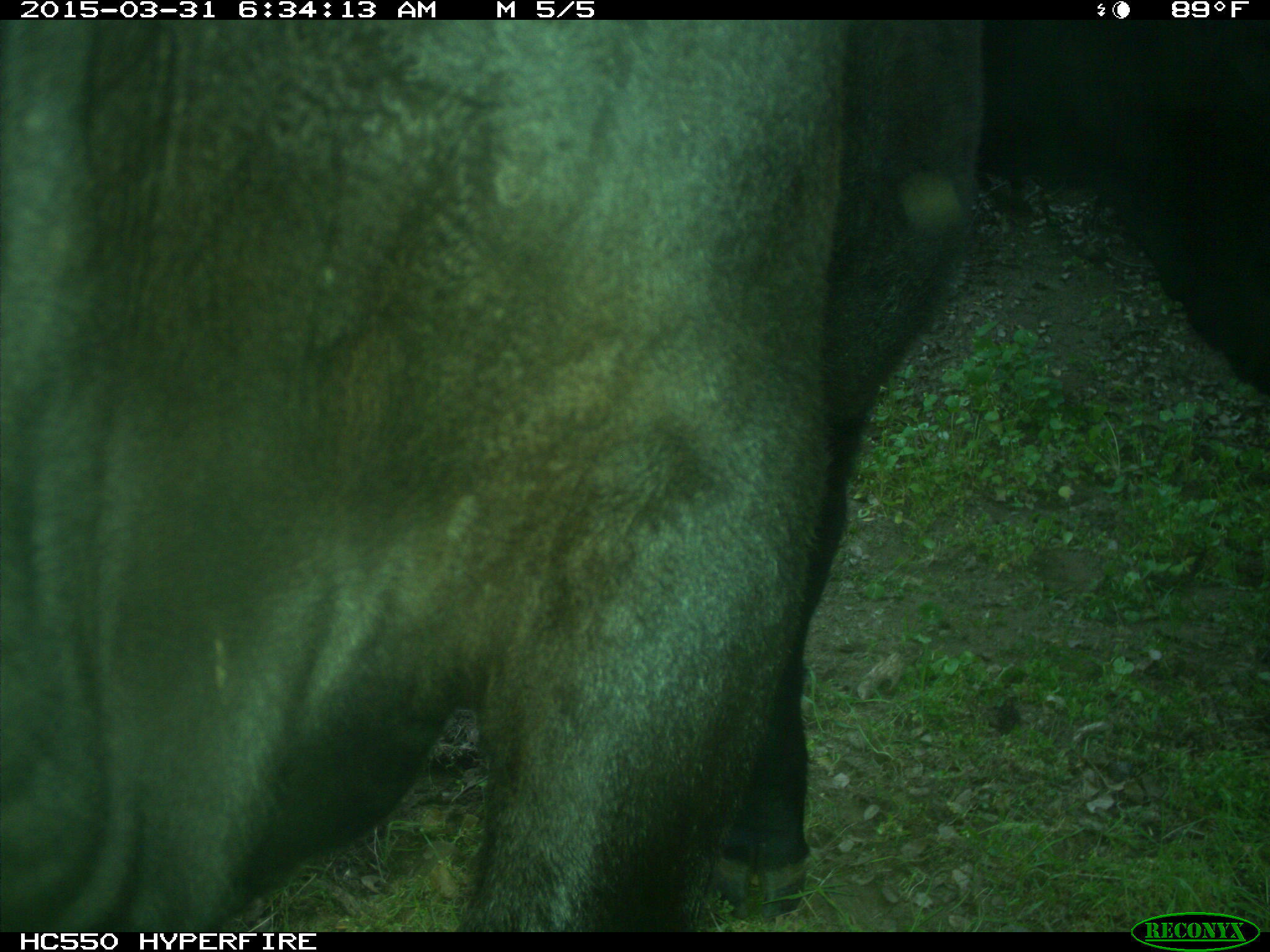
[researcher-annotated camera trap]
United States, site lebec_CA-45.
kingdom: Animalia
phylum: Chordata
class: Mammalia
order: Artiodactyla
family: Bovidae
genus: Bos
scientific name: Bos taurus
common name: domestic cow